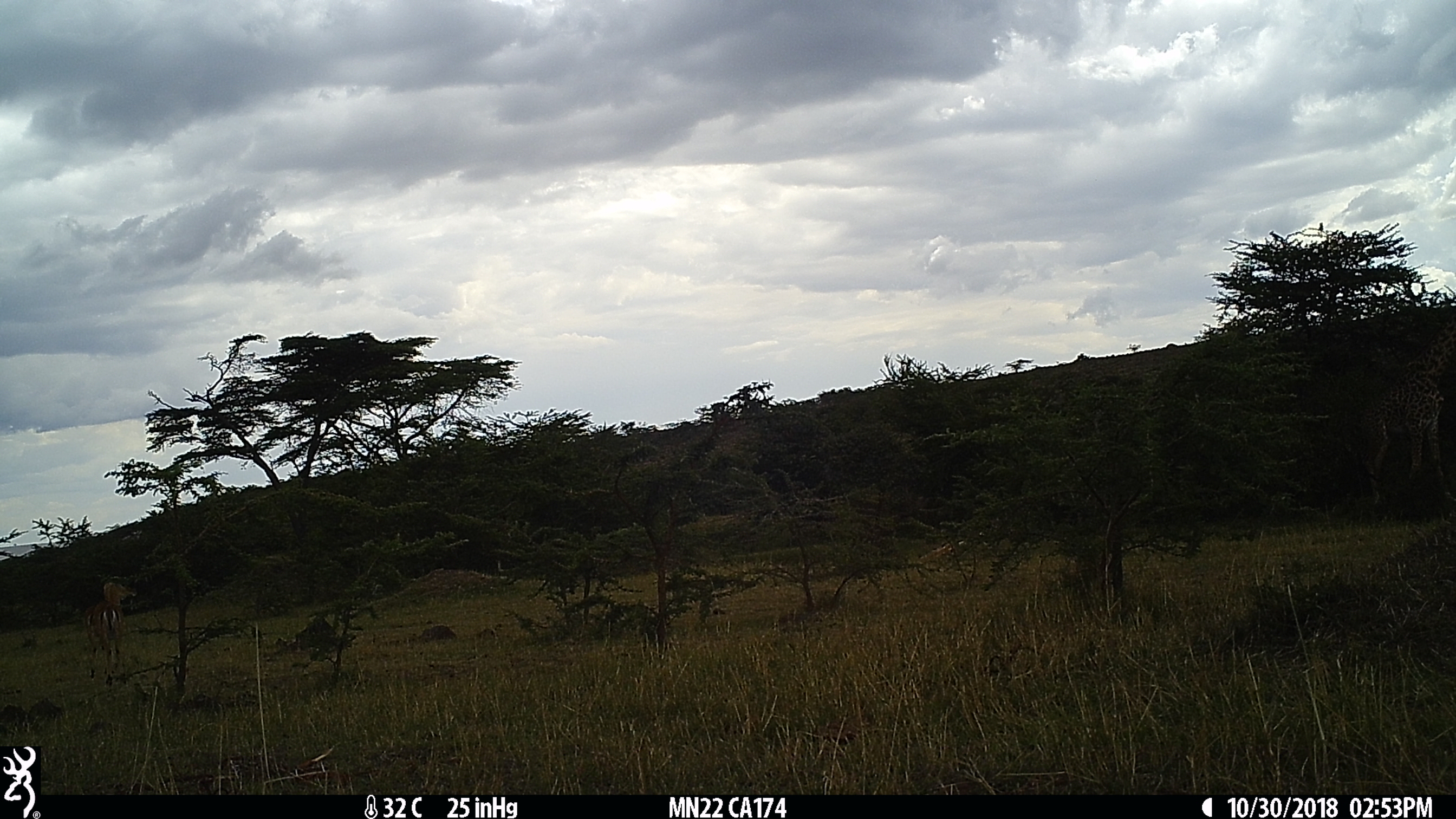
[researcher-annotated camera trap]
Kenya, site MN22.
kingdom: Animalia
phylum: Chordata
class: Mammalia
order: Artiodactyla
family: Giraffidae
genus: Giraffa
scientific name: Giraffa camelopardalis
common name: northern giraffe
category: giraffe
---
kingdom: Animalia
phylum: Chordata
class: Mammalia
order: Artiodactyla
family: Bovidae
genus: Aepyceros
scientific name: Aepyceros melampus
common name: impala